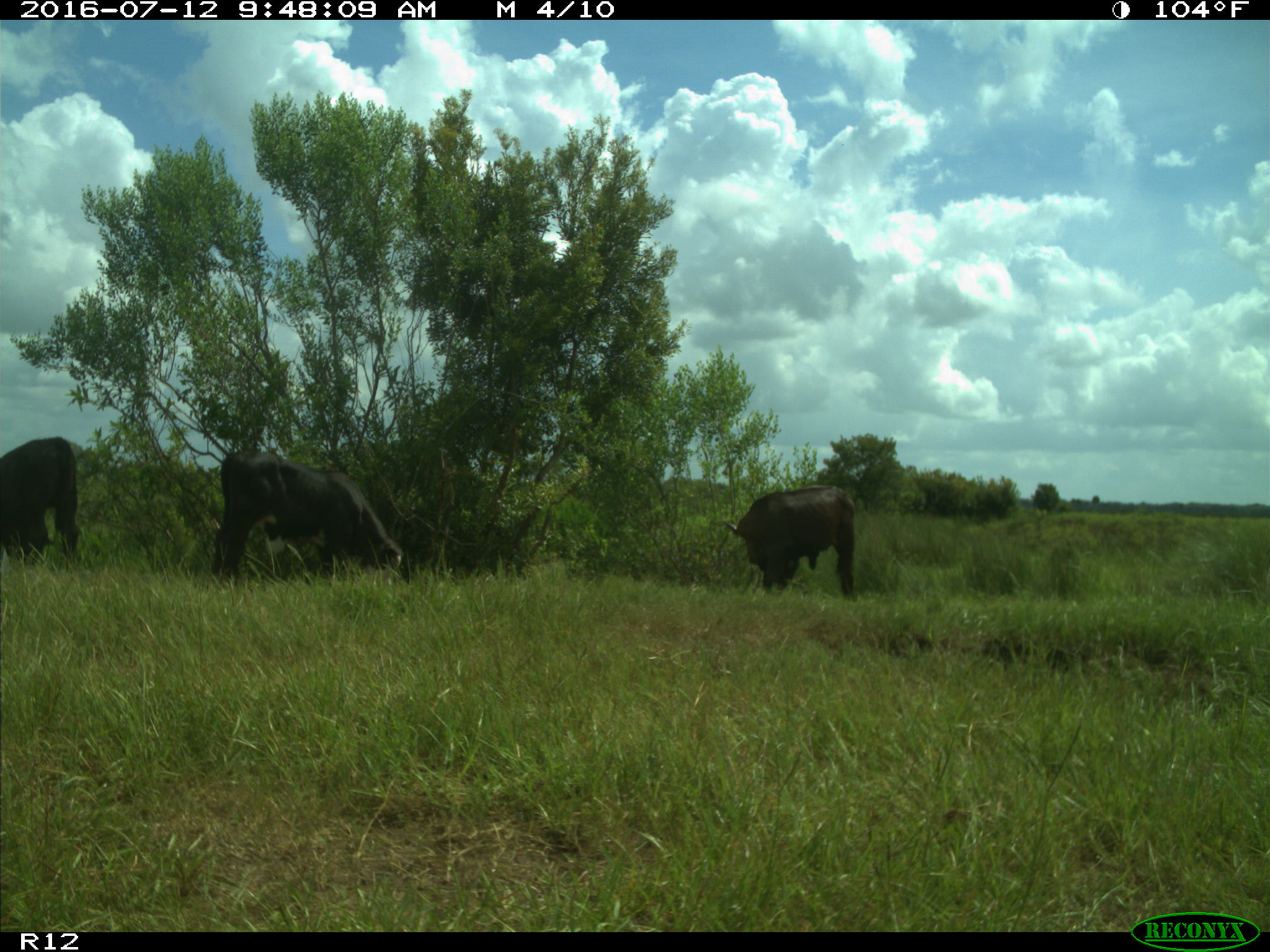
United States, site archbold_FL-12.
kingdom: Animalia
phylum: Chordata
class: Mammalia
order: Artiodactyla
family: Bovidae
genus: Bos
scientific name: Bos taurus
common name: domestic cow